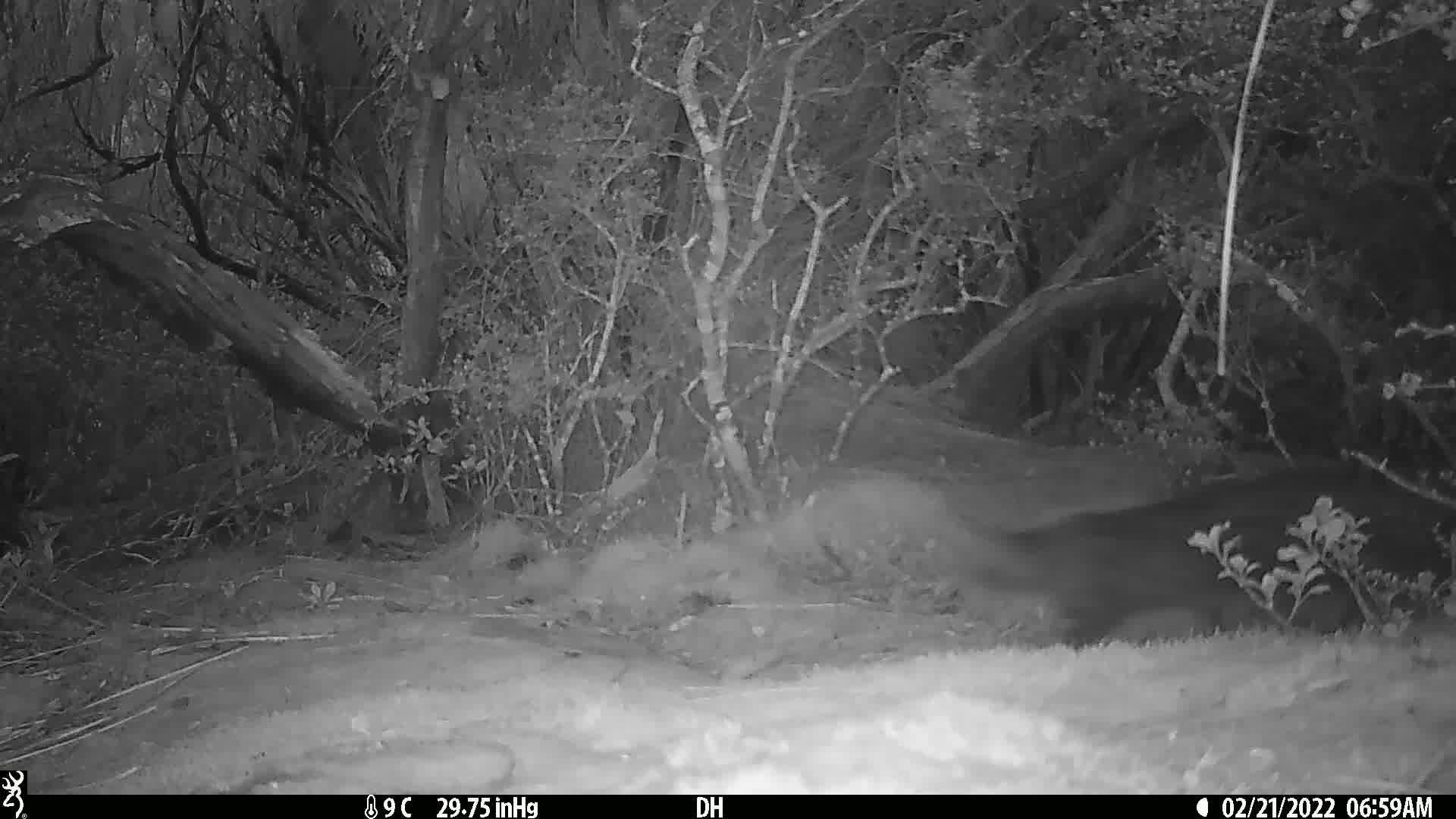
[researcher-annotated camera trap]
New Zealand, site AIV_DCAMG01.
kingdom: Animalia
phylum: Chordata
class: Mammalia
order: Carnivora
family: Felidae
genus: Felis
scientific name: Felis catus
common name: domestic cat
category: cat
Cat (domestic cat) (Felis catus).